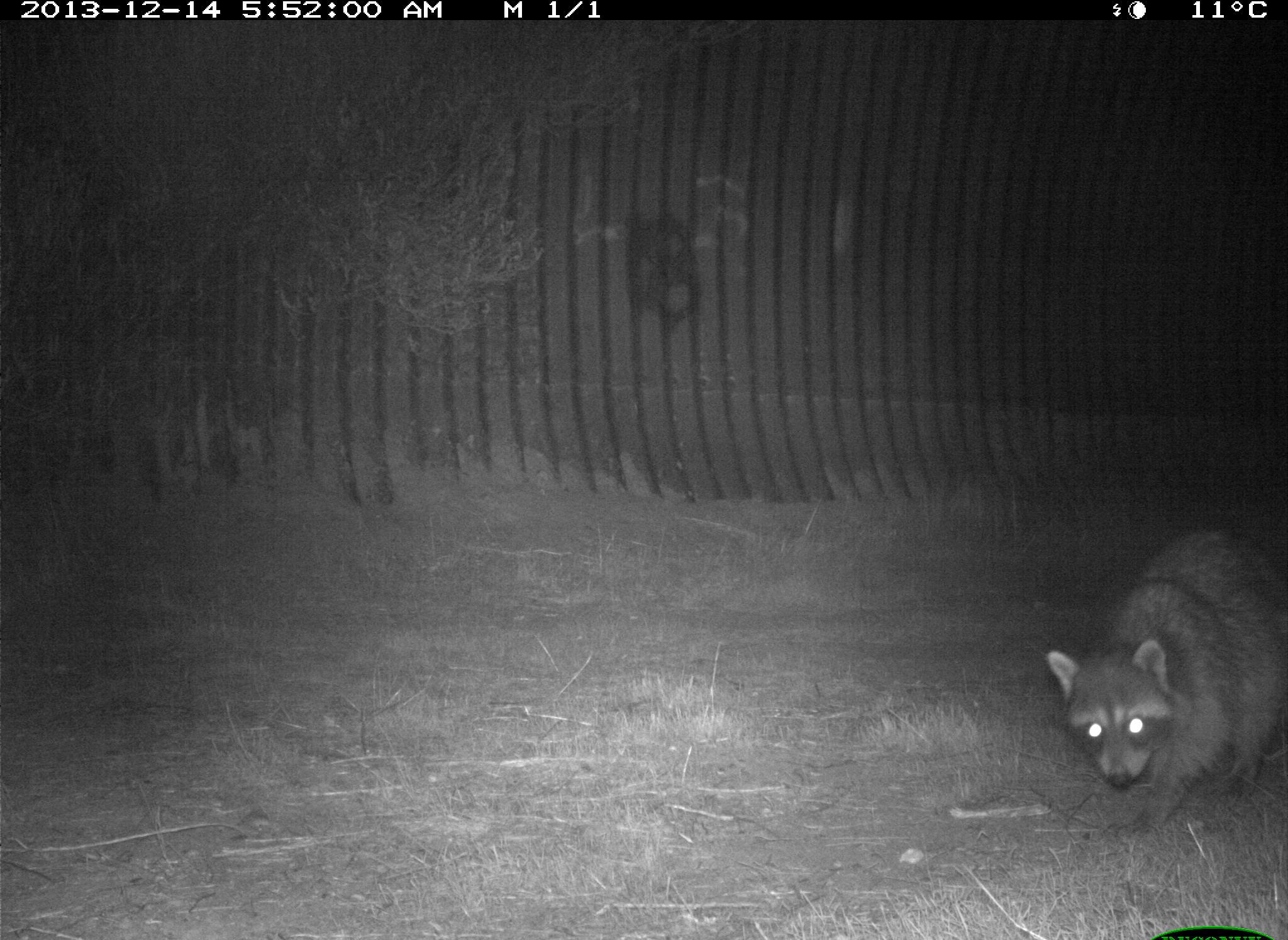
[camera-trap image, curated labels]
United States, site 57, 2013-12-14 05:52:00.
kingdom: Animalia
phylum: Chordata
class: Mammalia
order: Carnivora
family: Procyonidae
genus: Procyon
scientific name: Procyon lotor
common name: raccoon